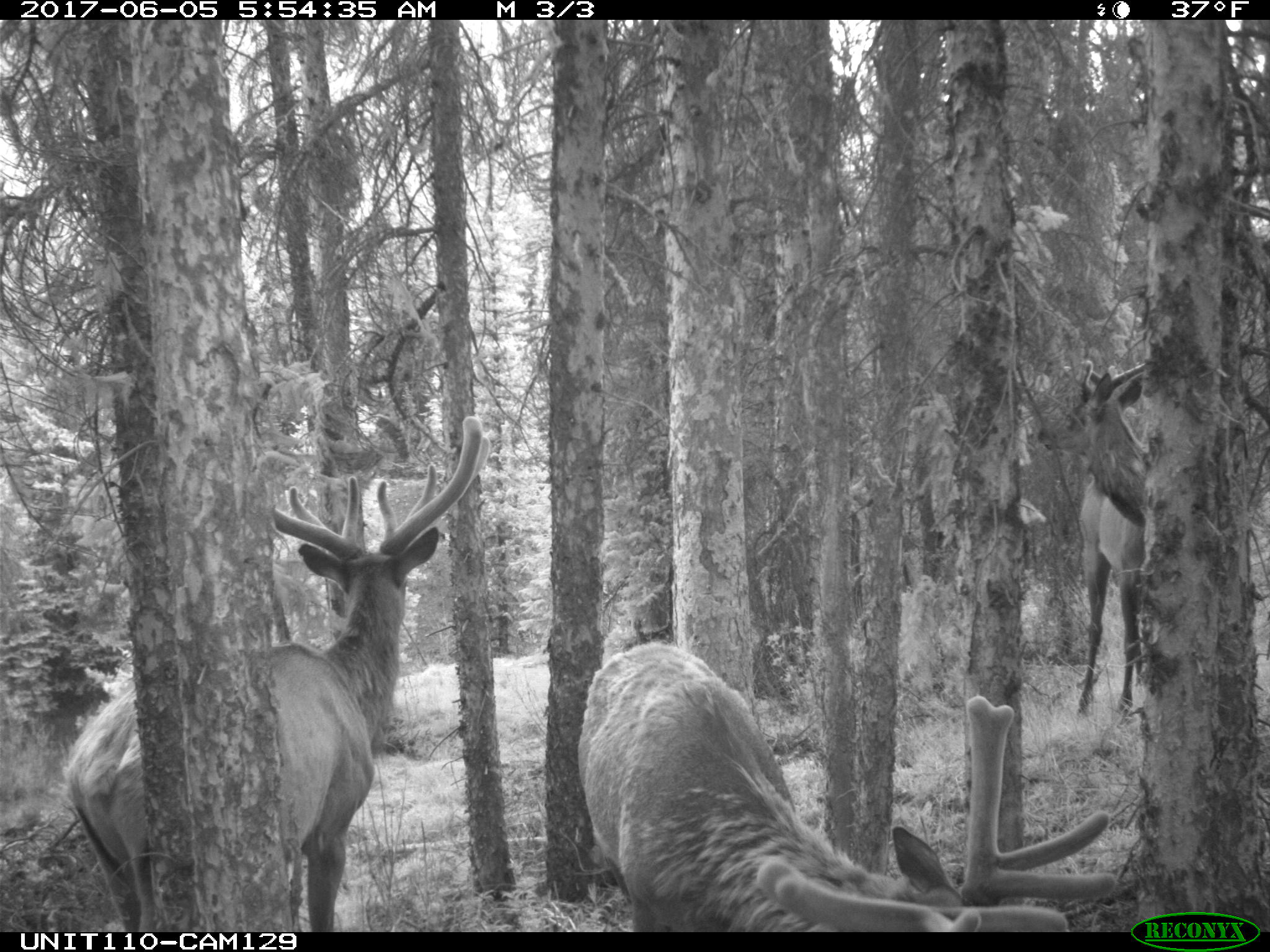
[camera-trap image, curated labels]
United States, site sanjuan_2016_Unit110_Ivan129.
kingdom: Animalia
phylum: Chordata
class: Mammalia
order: Artiodactyla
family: Cervidae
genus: Cervus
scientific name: Cervus elaphus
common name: red deer